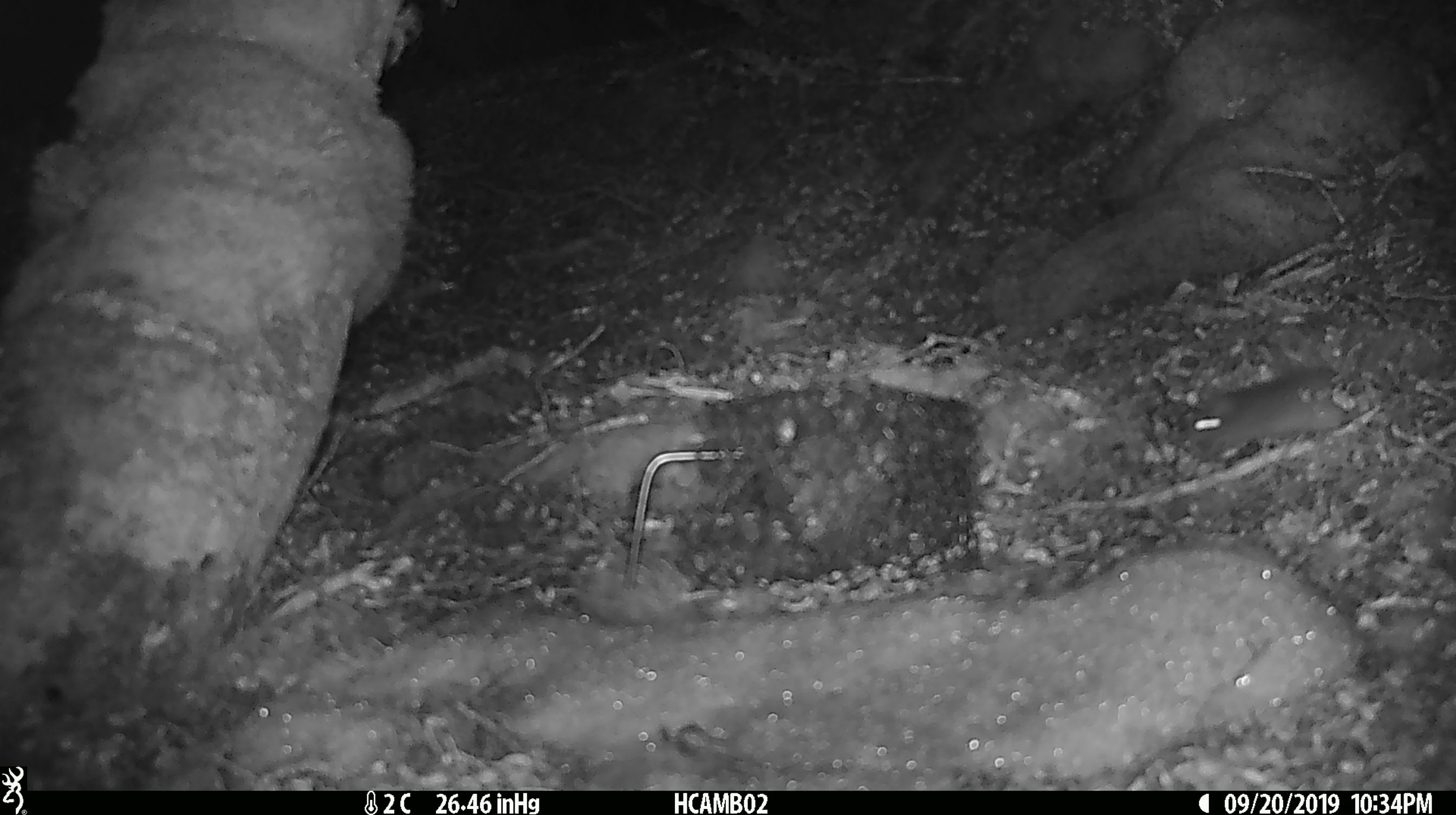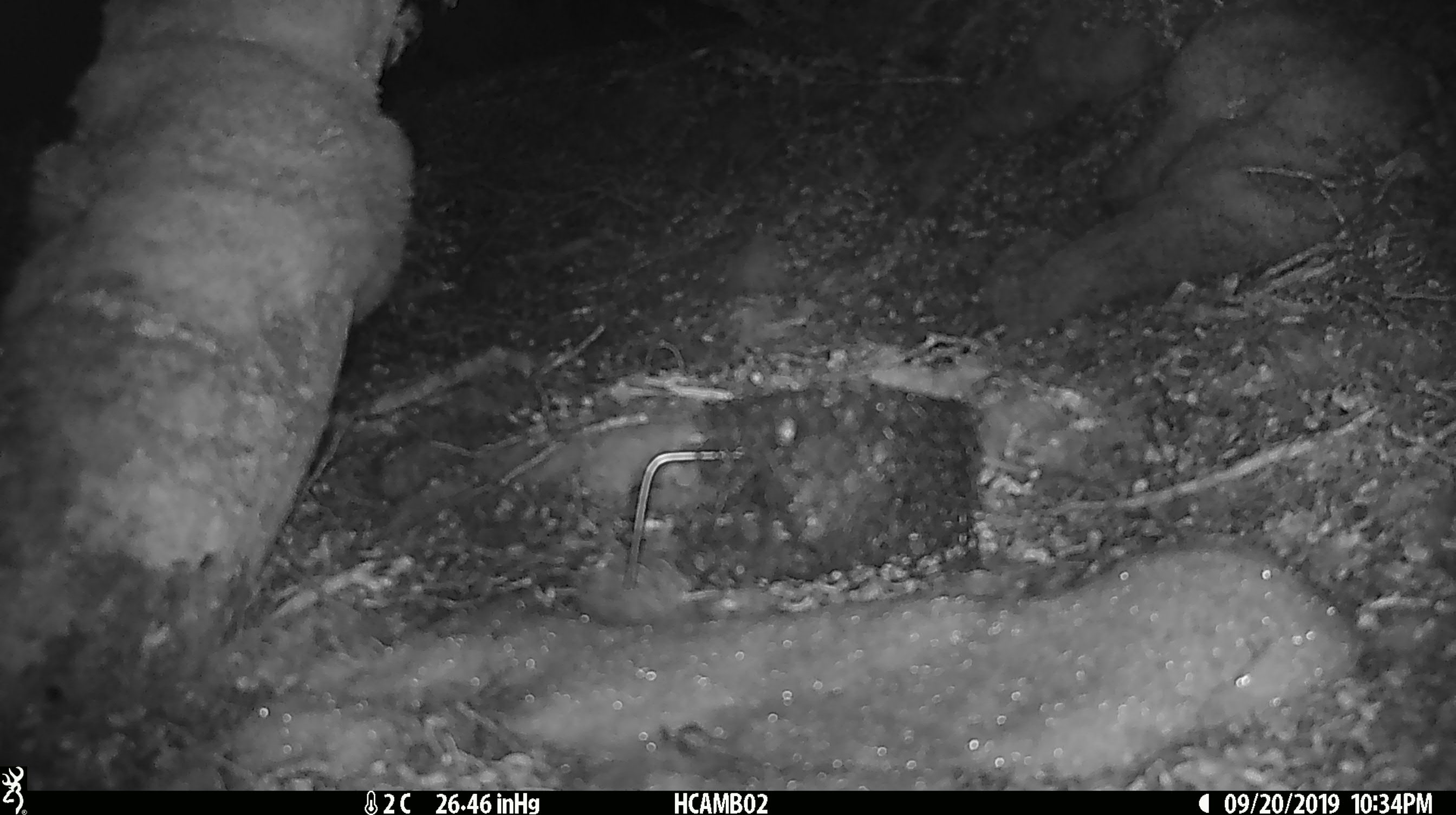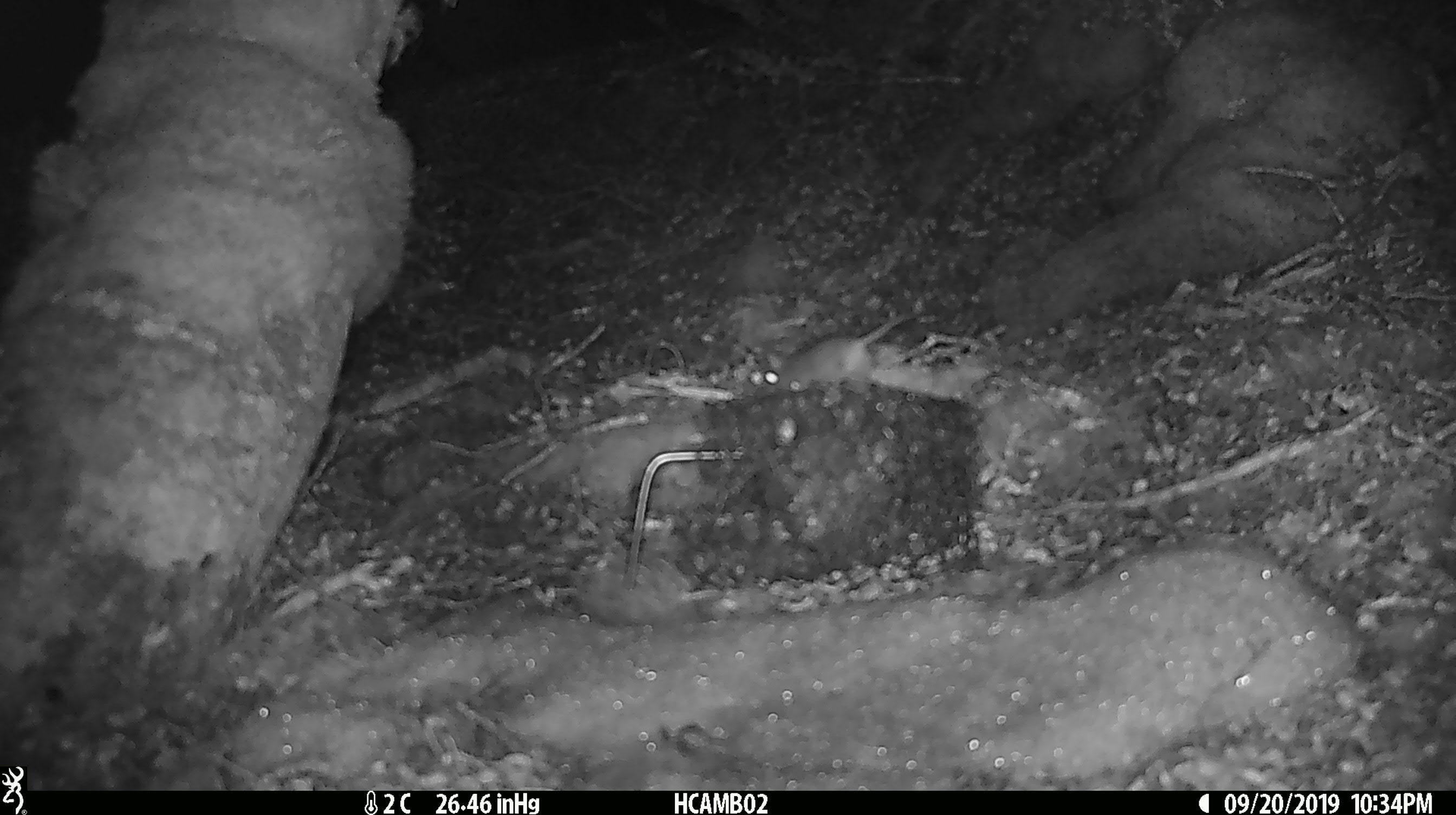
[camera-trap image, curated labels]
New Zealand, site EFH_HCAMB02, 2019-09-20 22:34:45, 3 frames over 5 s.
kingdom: Animalia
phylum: Chordata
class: Mammalia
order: Rodentia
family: Muridae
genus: Mus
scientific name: Mus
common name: mouse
Mouse (Mus).